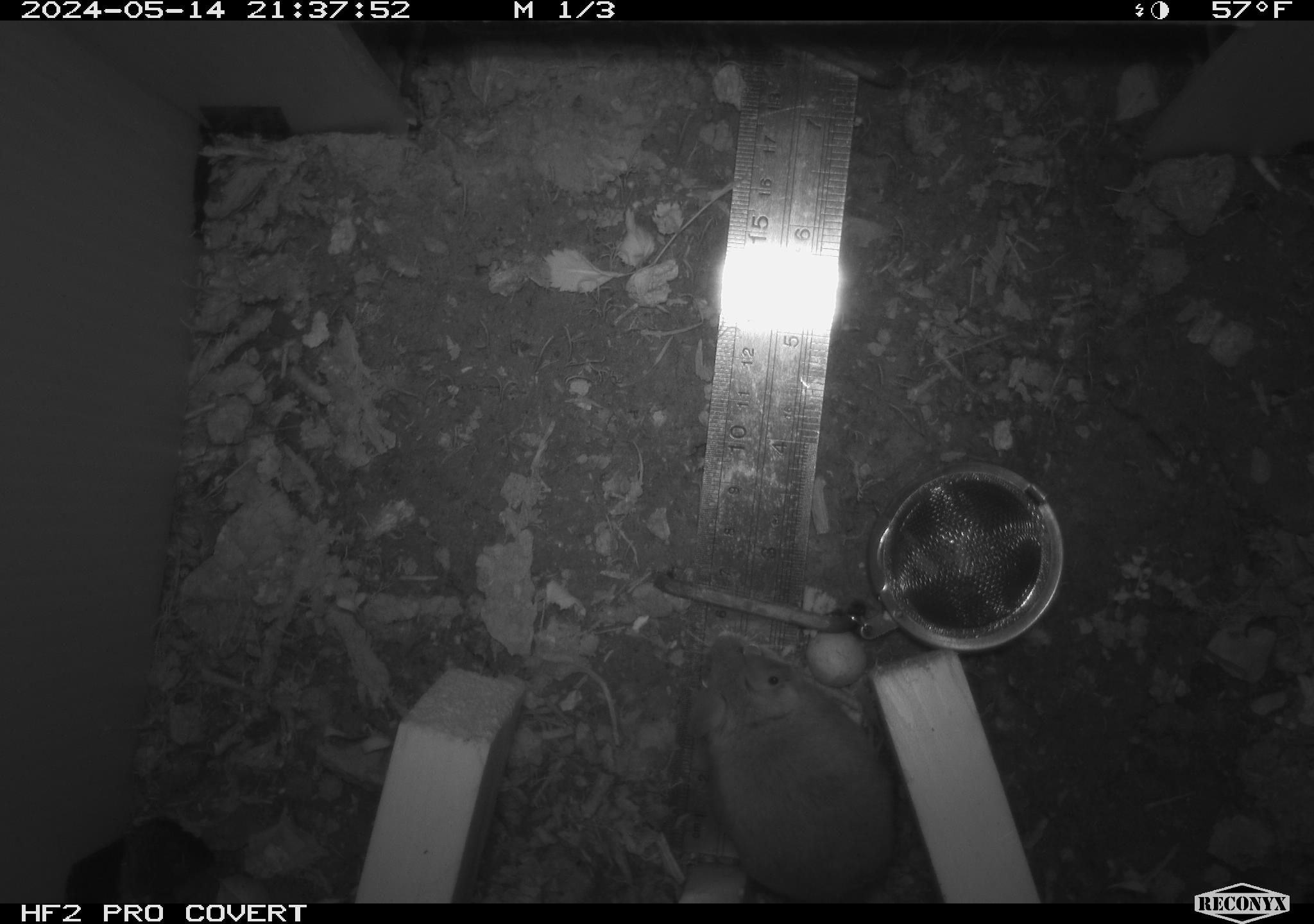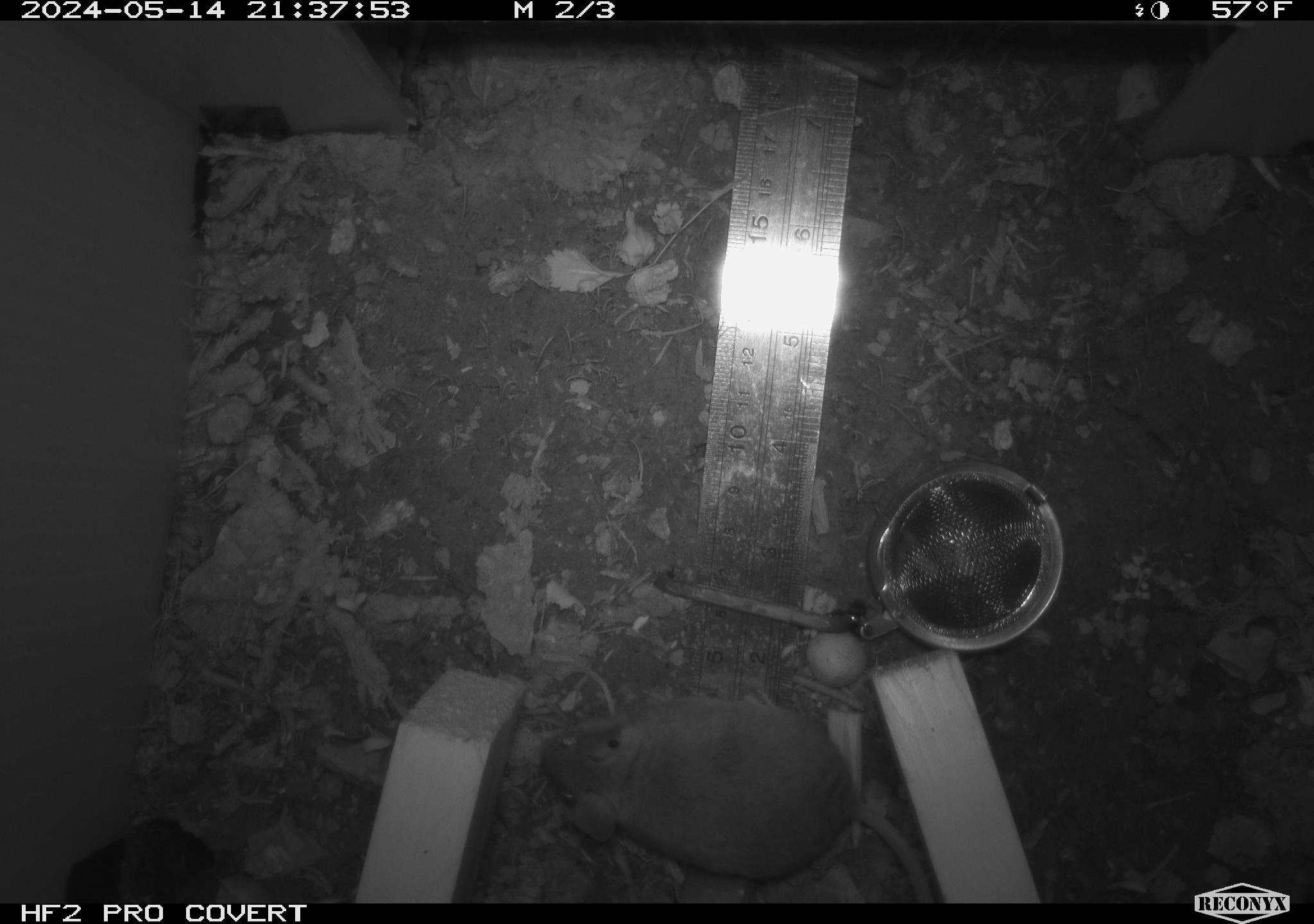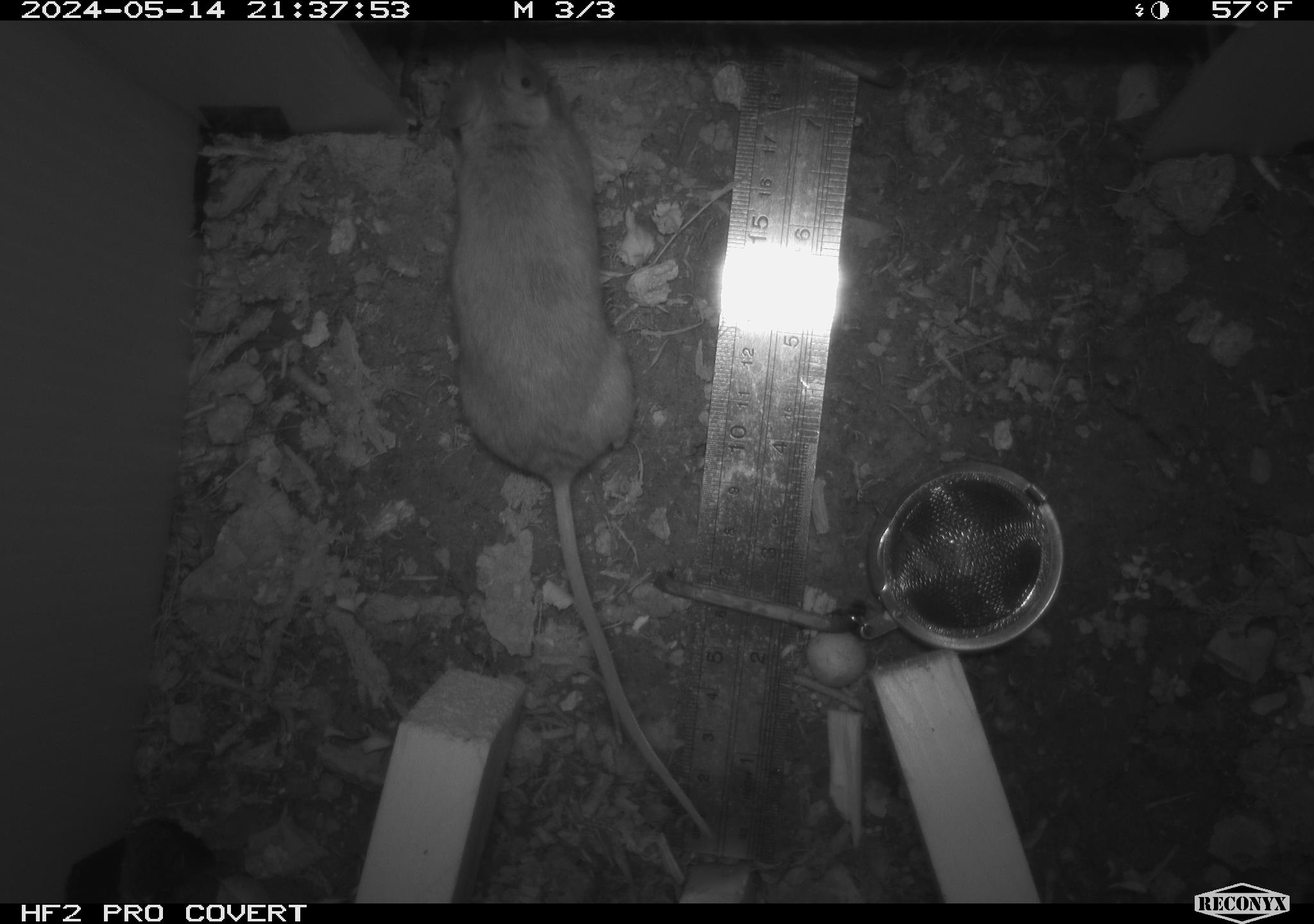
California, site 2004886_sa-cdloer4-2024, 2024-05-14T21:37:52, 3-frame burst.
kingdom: Animalia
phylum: Chordata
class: Mammalia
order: Rodentia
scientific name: Rodentia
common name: rodent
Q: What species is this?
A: Rodent (Rodentia).